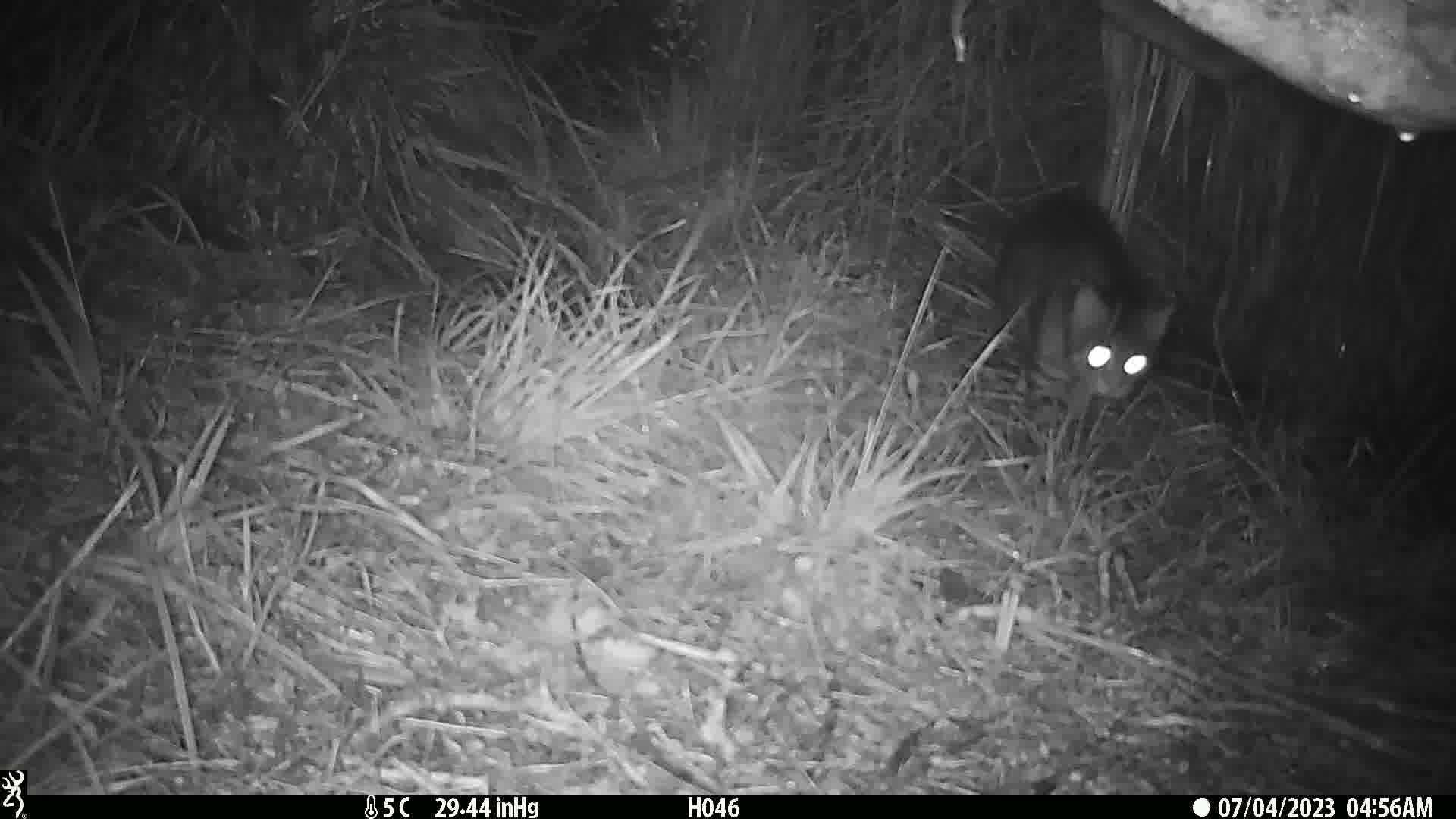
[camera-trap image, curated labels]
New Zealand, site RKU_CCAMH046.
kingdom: Animalia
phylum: Chordata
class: Mammalia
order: Carnivora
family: Felidae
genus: Felis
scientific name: Felis catus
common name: domestic cat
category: cat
Cat (domestic cat) (Felis catus).